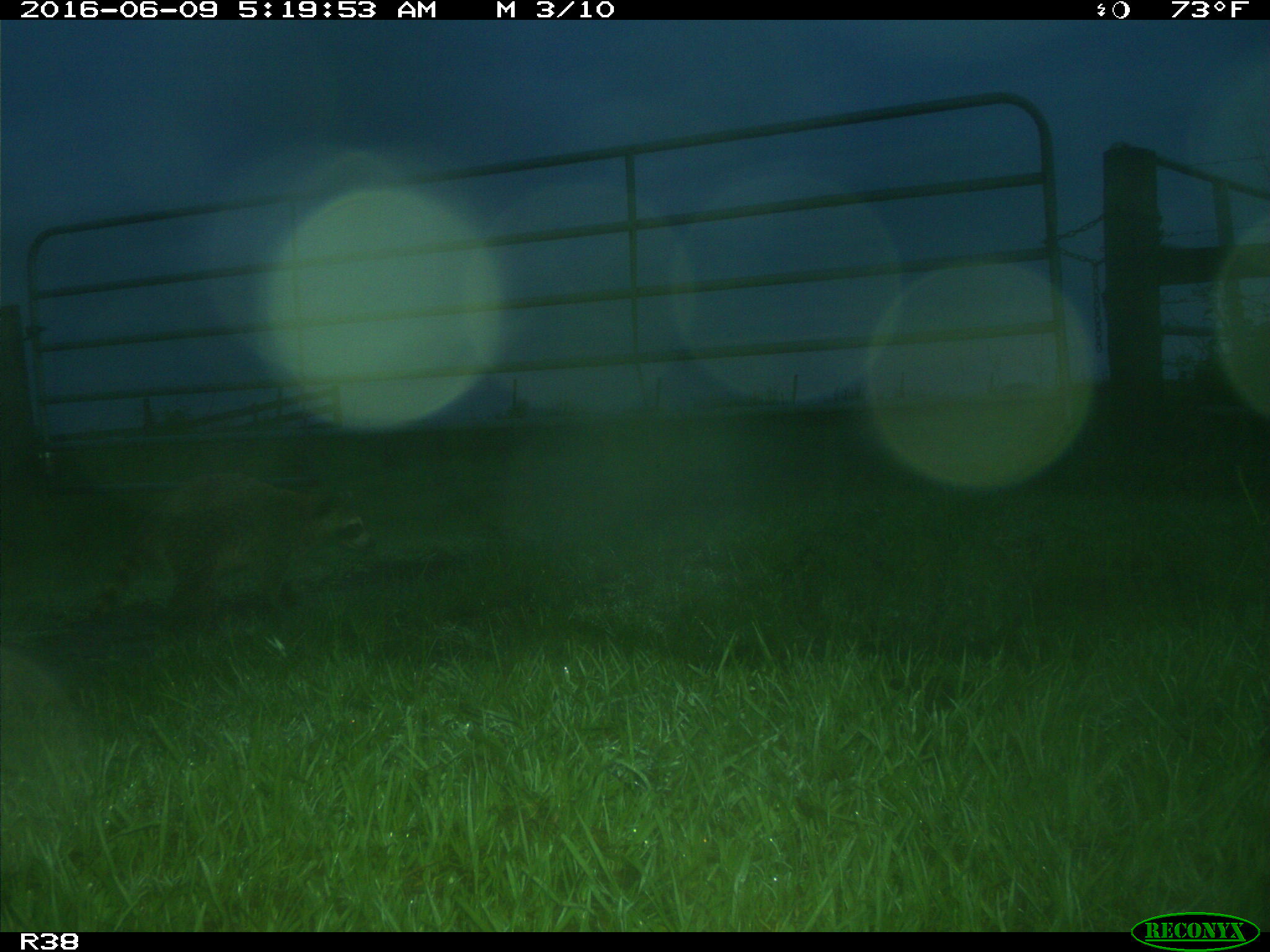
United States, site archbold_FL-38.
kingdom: Animalia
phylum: Chordata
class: Mammalia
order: Carnivora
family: Procyonidae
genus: Procyon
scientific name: Procyon lotor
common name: common raccoon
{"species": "Procyon lotor (common raccoon)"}